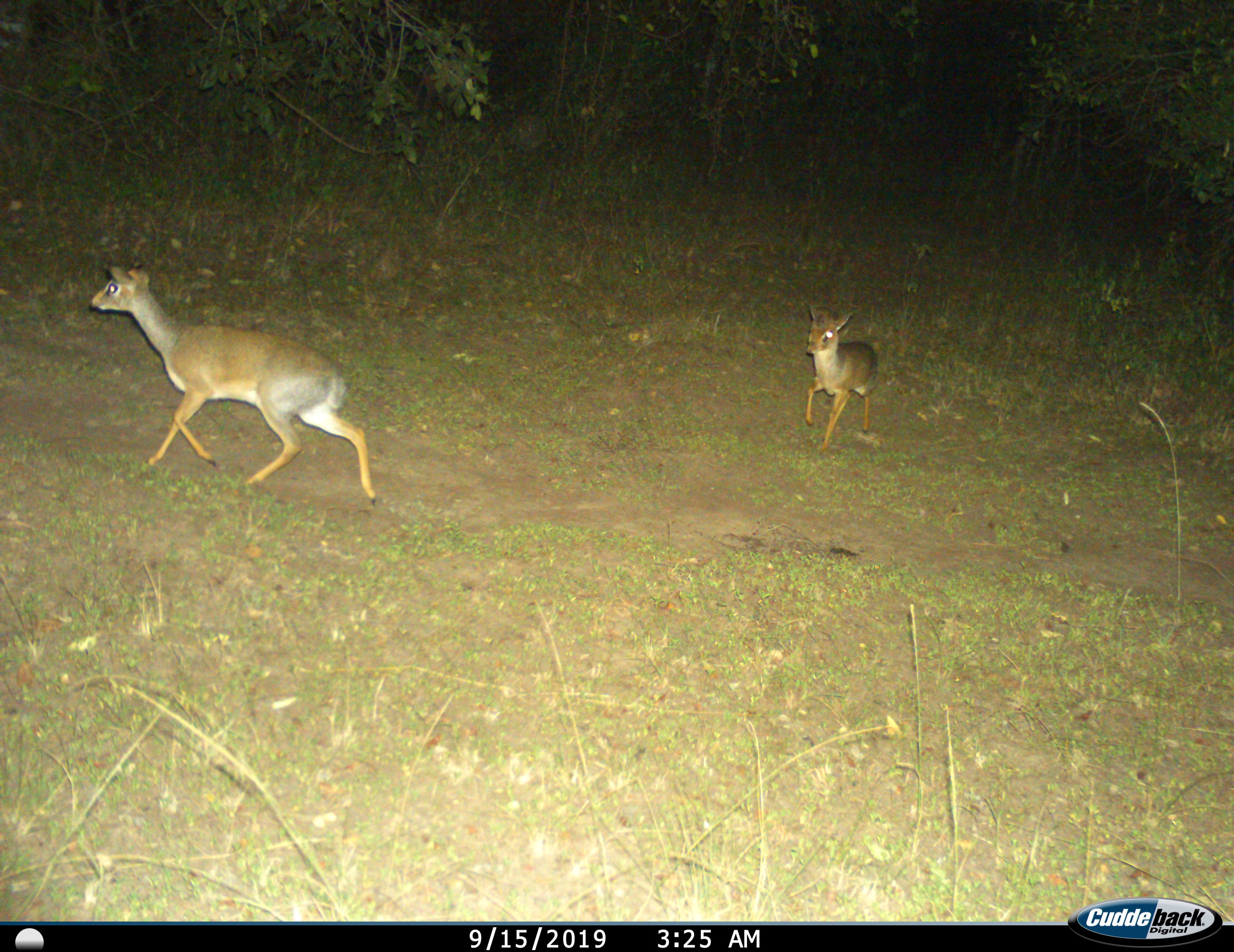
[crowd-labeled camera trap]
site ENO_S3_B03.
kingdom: Animalia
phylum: Chordata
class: Mammalia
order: Artiodactyla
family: Bovidae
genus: Madoqua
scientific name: Madoqua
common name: dik-dik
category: dikdik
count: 2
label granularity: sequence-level